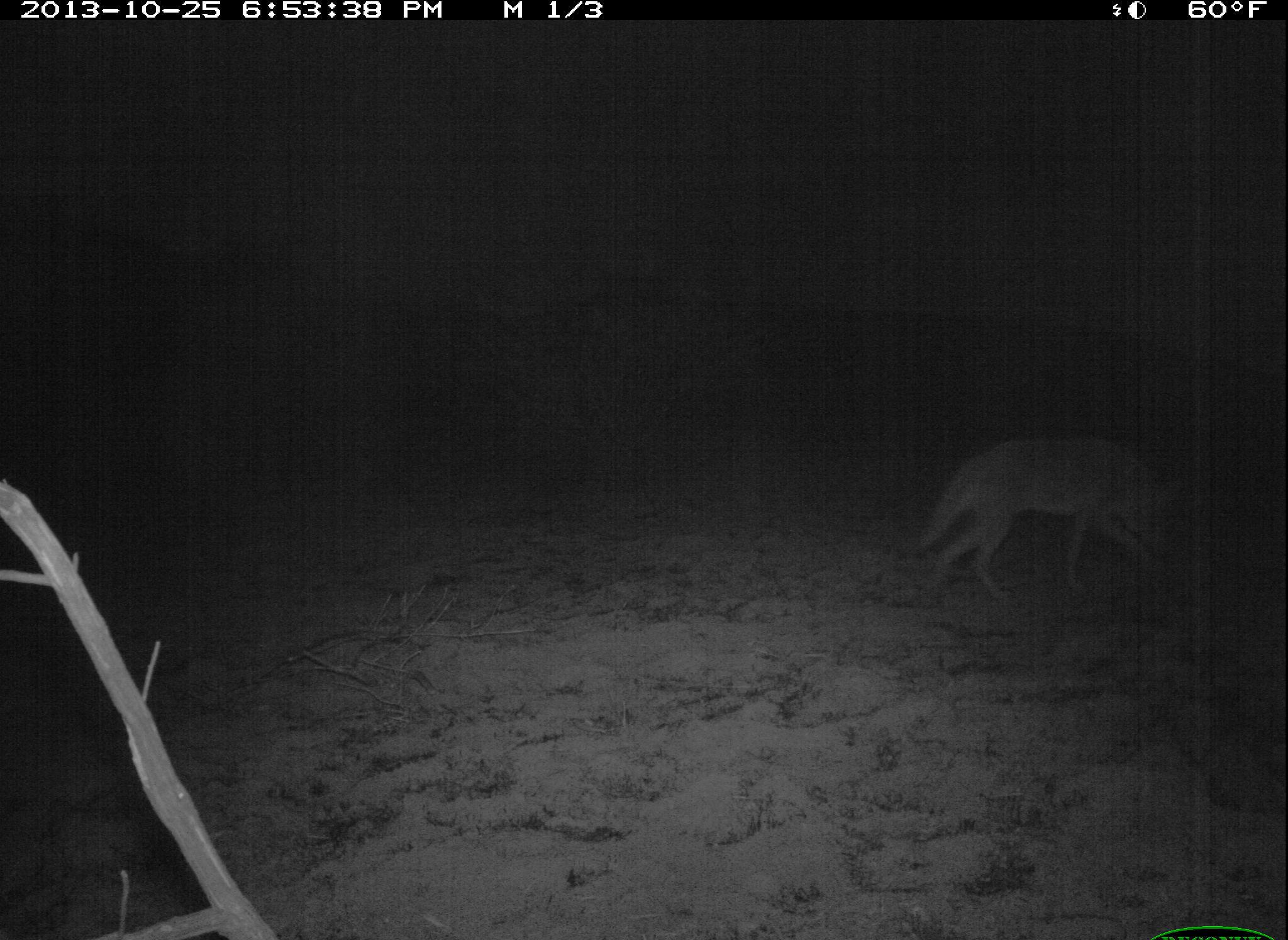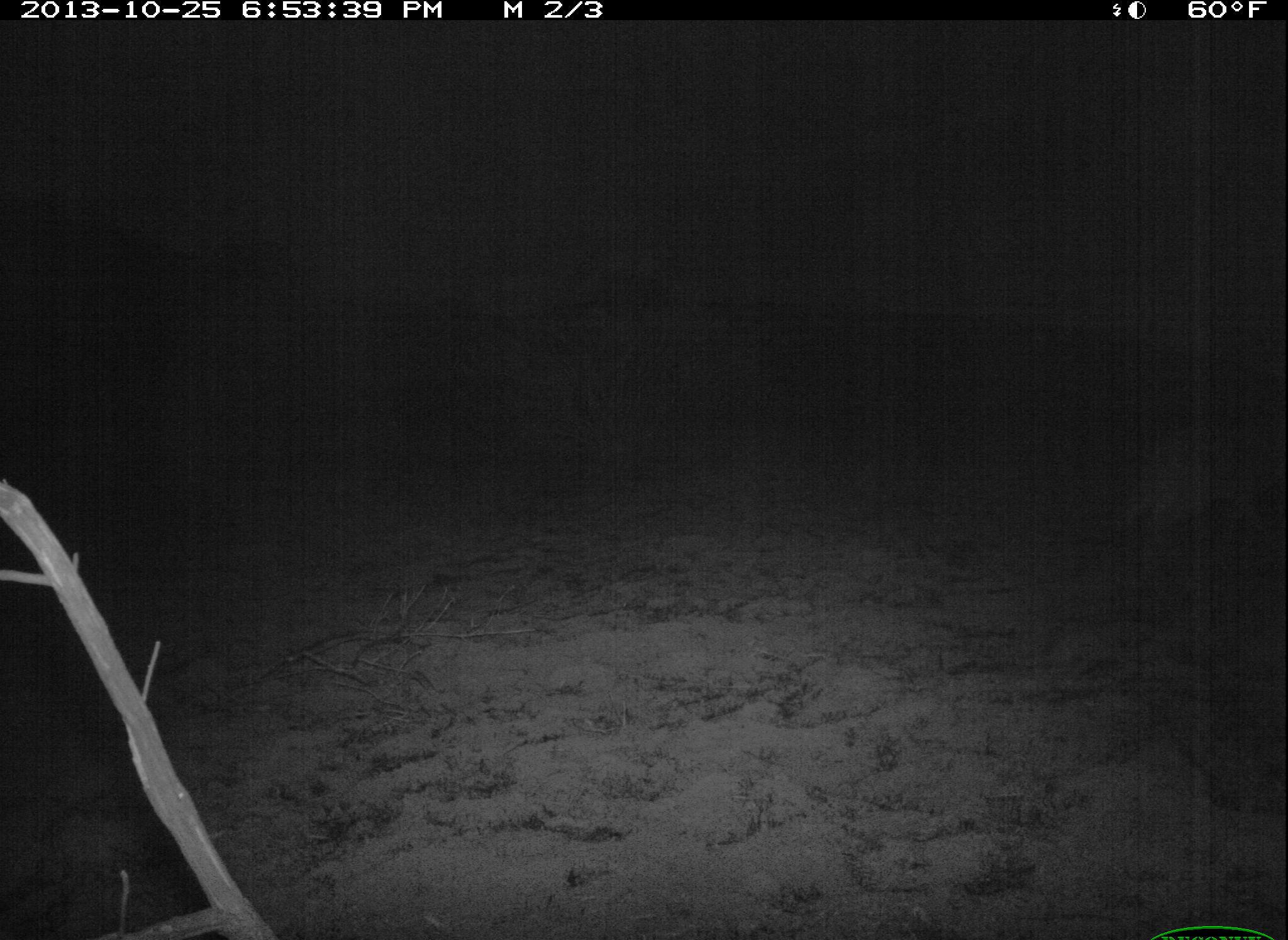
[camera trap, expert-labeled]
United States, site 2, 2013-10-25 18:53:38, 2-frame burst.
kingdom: Animalia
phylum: Chordata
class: Mammalia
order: Carnivora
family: Canidae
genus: Canis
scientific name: Canis latrans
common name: coyote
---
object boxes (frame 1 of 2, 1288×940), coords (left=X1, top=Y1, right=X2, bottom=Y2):
coyote: (left=913, top=437, right=1184, bottom=603)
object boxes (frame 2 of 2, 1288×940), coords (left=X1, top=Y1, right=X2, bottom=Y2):
coyote: (left=1108, top=420, right=1288, bottom=586)